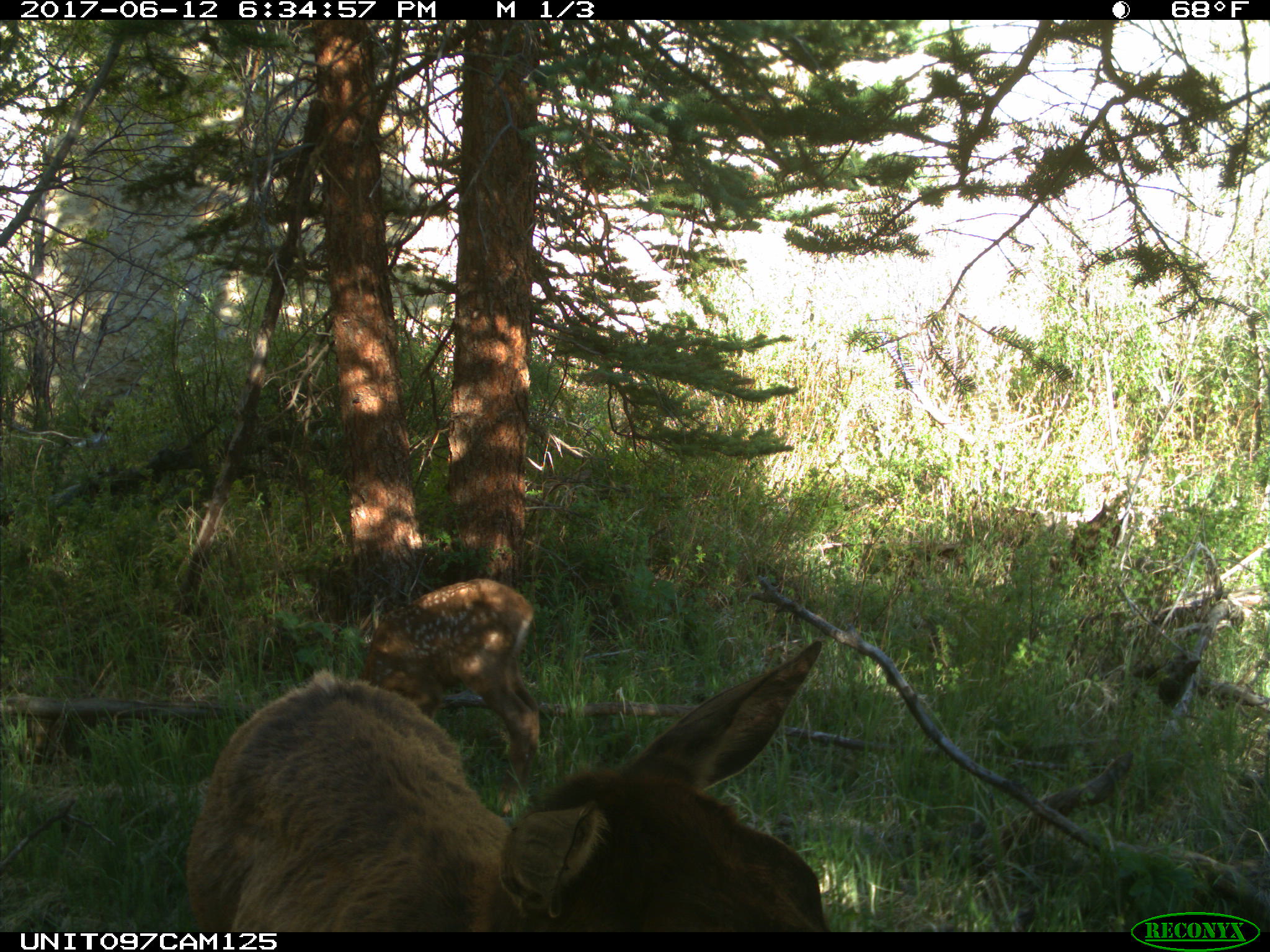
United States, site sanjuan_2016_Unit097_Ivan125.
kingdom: Animalia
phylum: Chordata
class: Mammalia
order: Artiodactyla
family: Cervidae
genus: Cervus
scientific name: Cervus elaphus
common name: red deer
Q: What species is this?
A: Cervus elaphus (red deer).